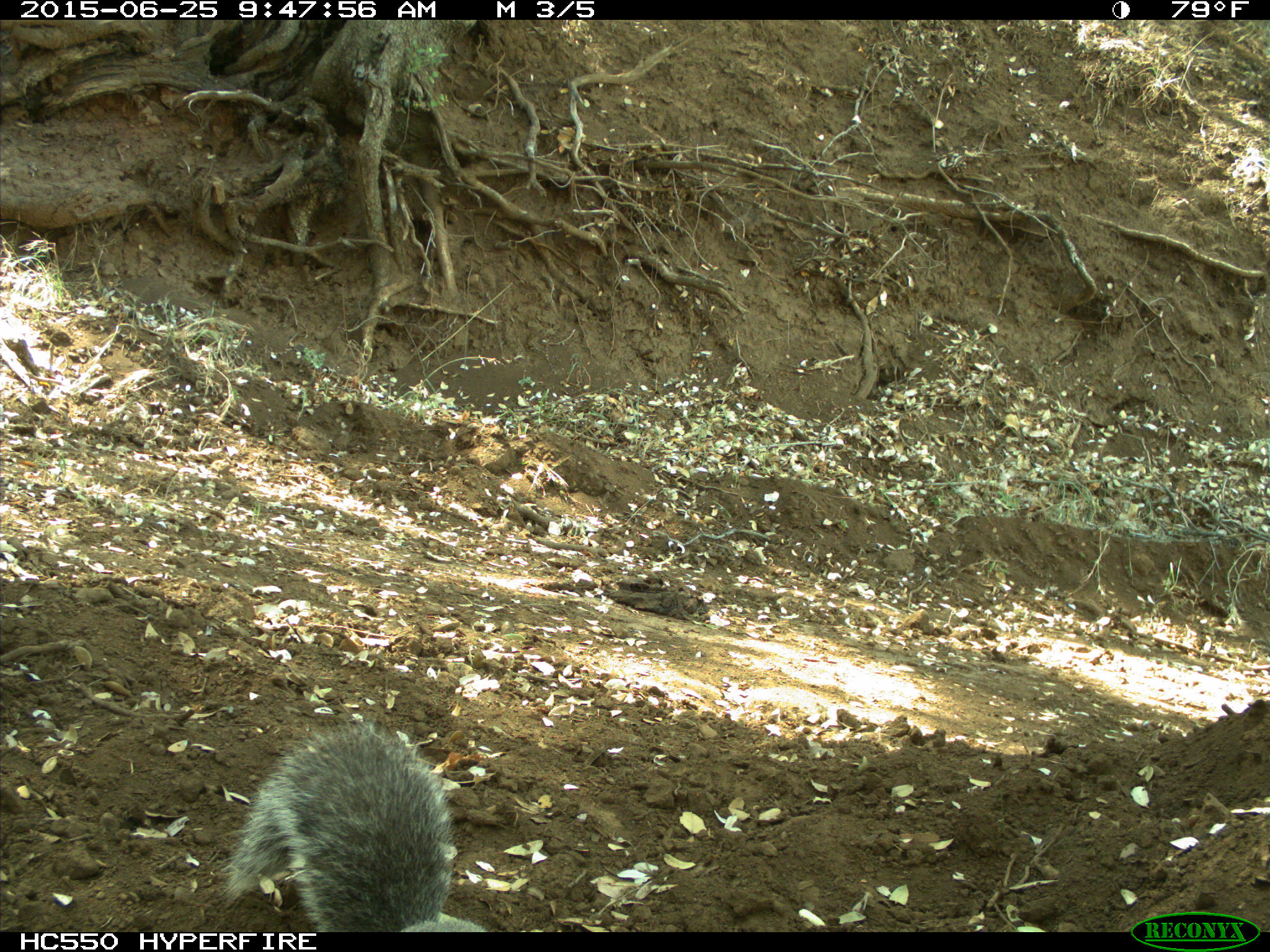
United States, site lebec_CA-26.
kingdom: Animalia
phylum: Chordata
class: Mammalia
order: Rodentia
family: Sciuridae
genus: Sciurus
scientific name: Sciurus carolinensis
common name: eastern gray squirrel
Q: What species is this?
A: Sciurus carolinensis (eastern gray squirrel).